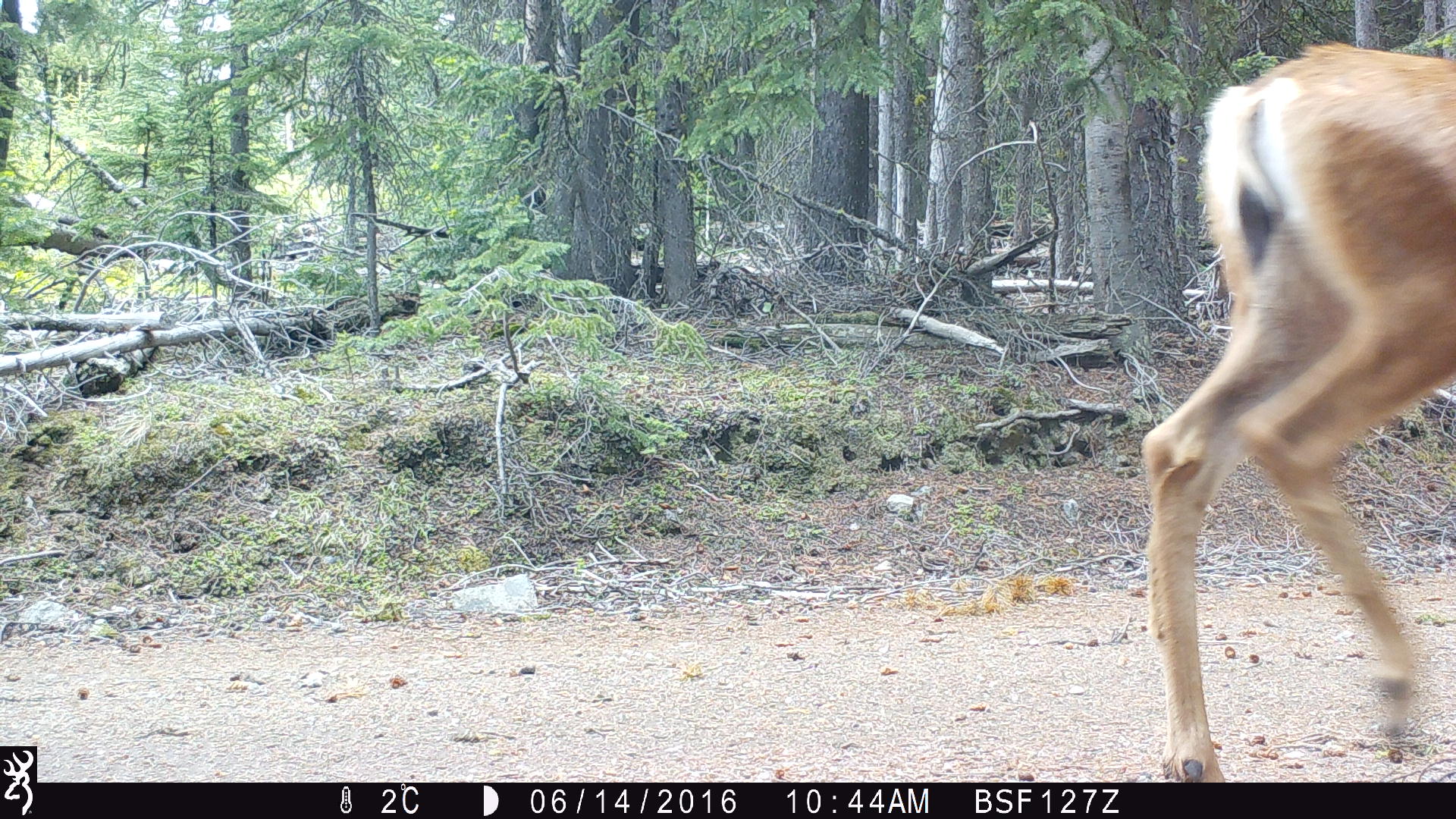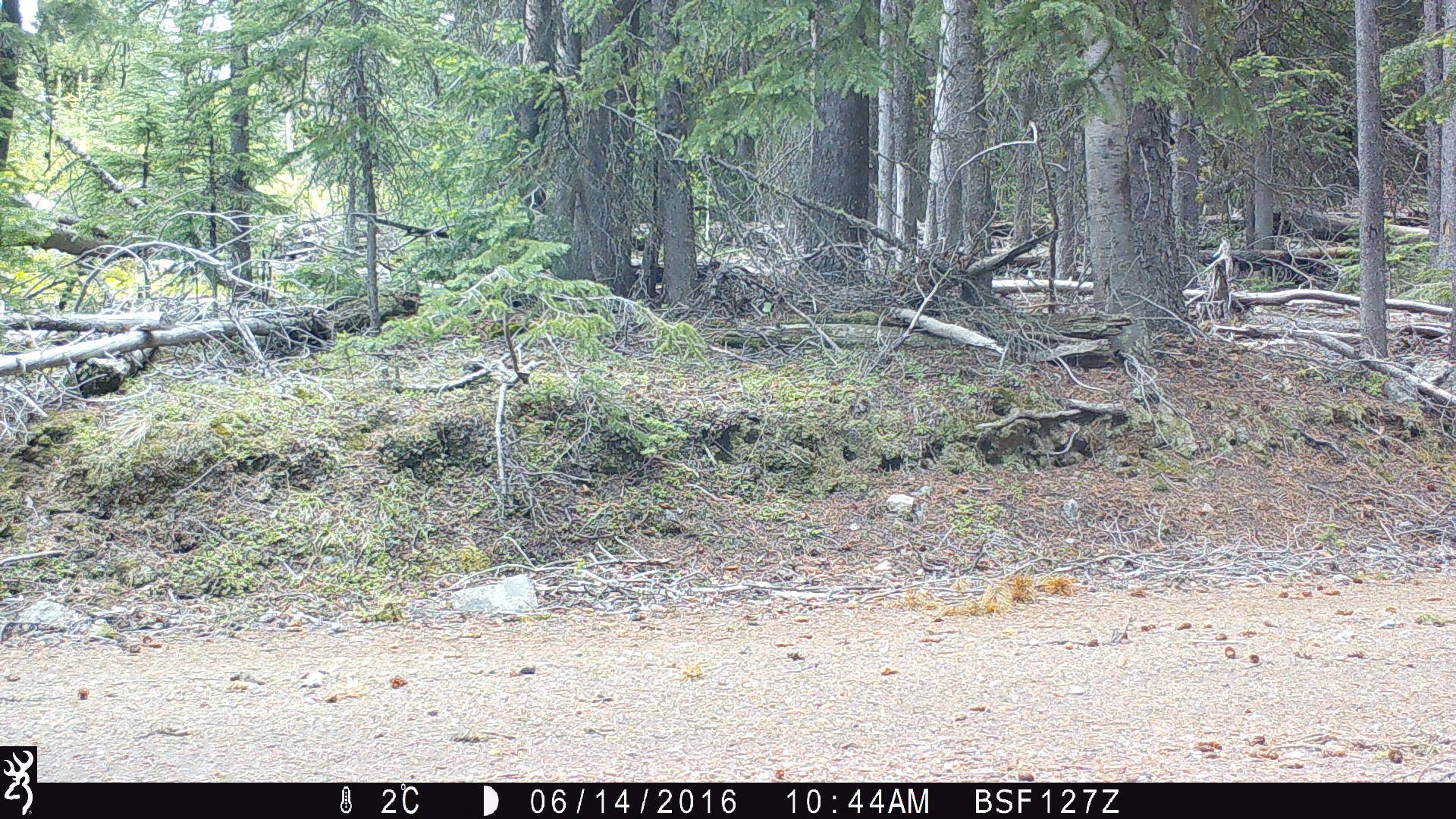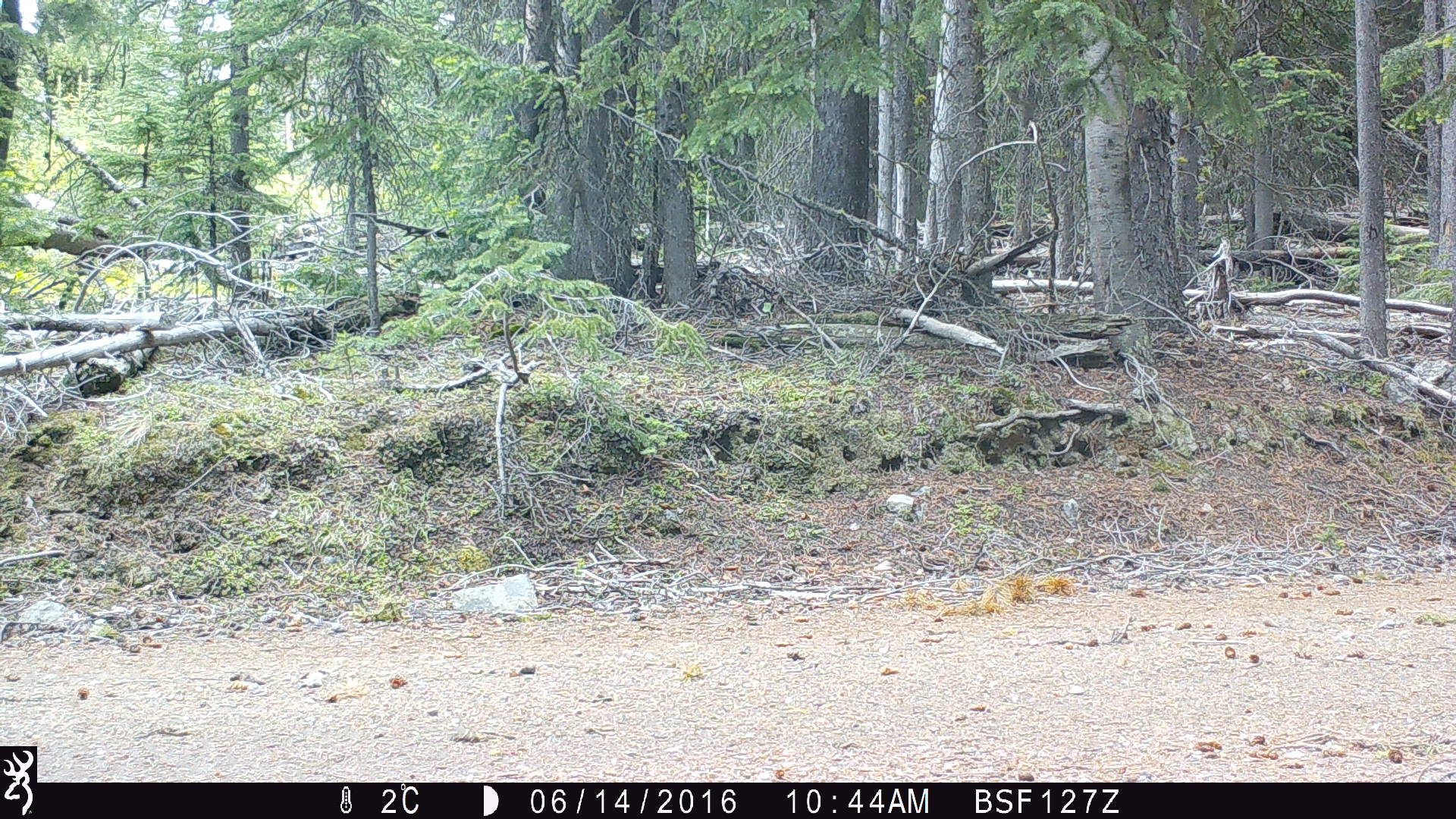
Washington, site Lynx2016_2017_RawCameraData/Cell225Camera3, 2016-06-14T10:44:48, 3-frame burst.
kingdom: Animalia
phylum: Chordata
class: Mammalia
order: Artiodactyla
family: Cervidae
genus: Odocoileus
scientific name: Odocoileus hemionus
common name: mule deer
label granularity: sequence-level